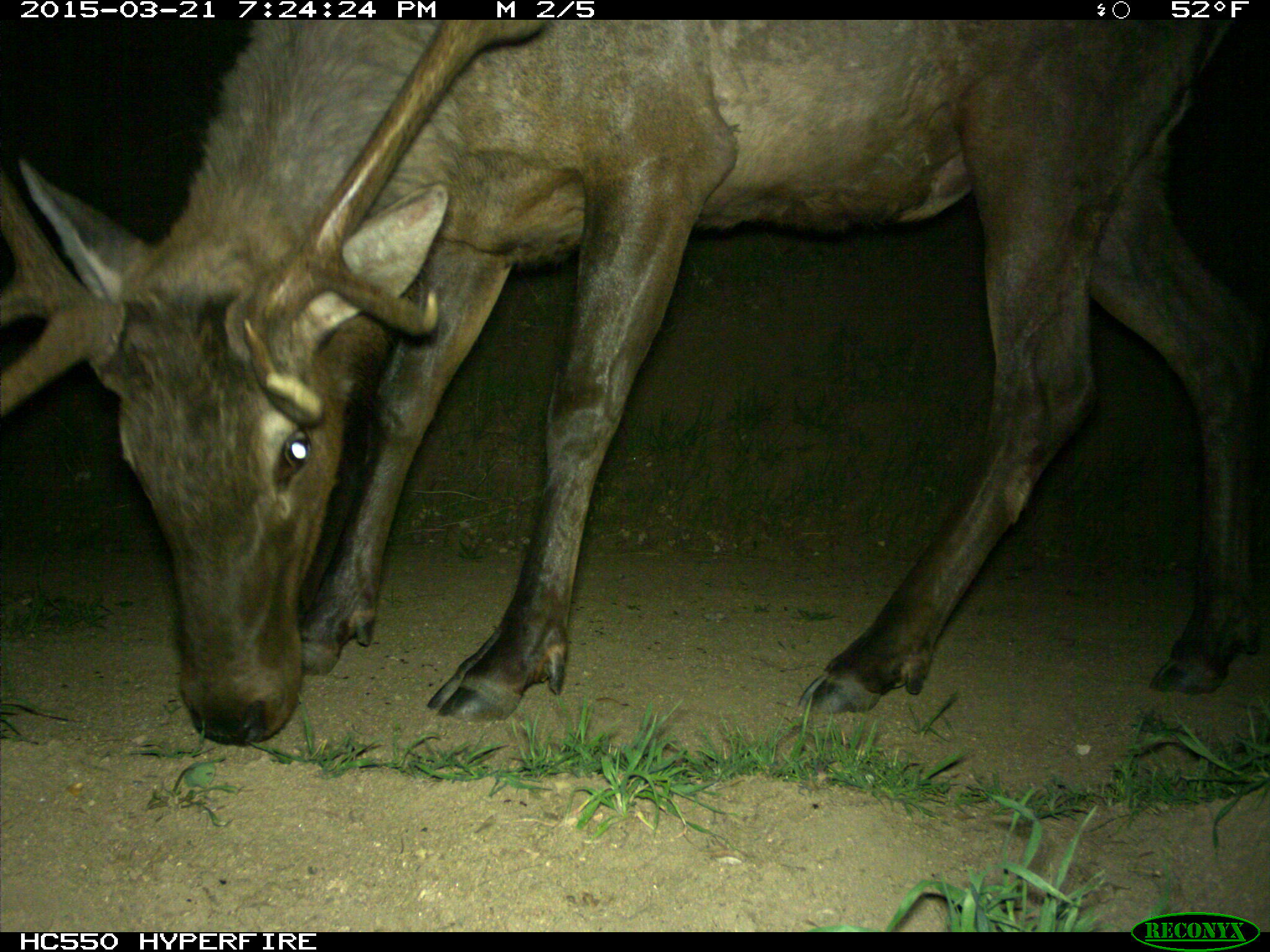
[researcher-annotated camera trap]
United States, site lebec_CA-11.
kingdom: Animalia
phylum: Chordata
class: Mammalia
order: Artiodactyla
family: Cervidae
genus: Cervus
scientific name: Cervus canadensis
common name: elk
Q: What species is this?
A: Cervus canadensis (elk).